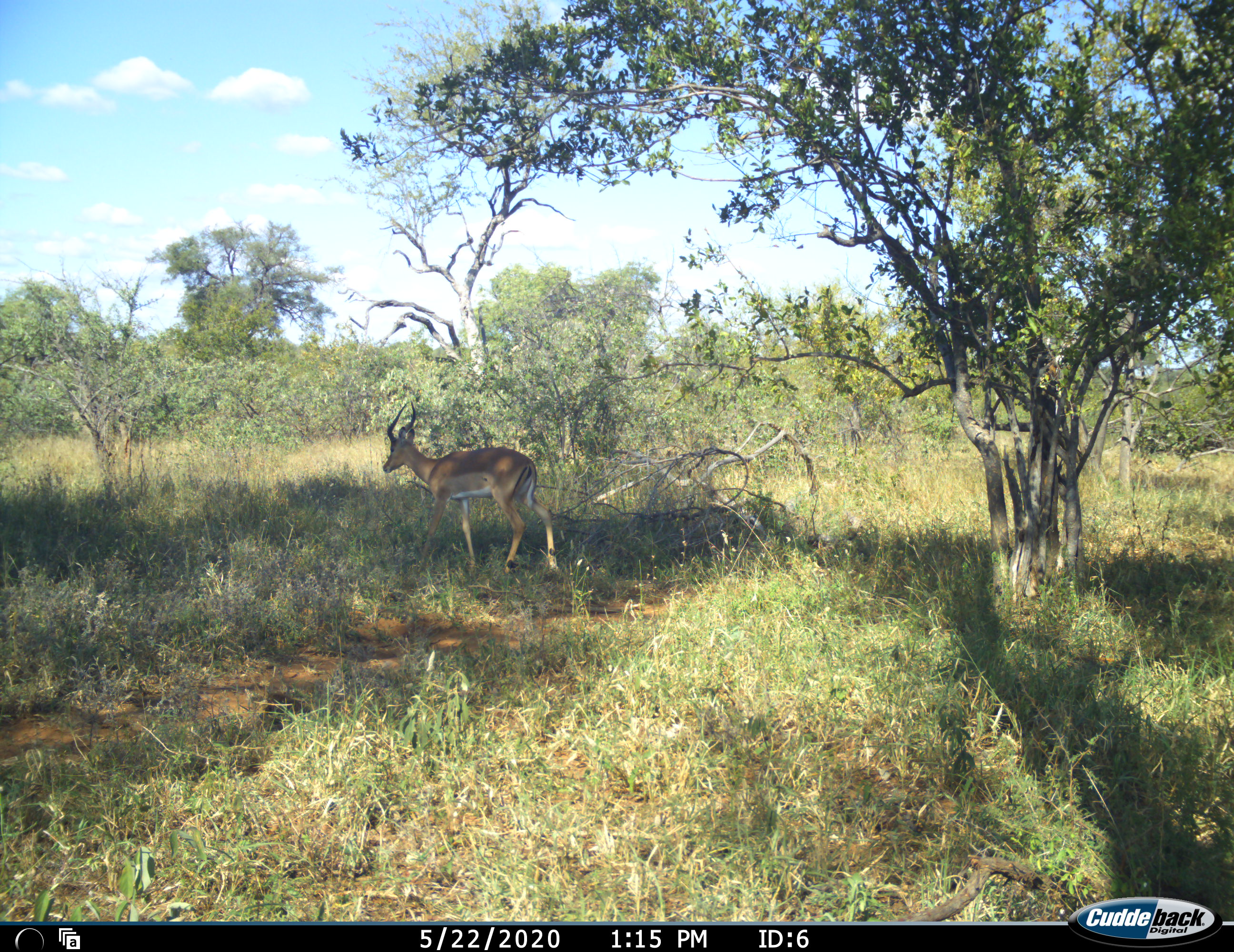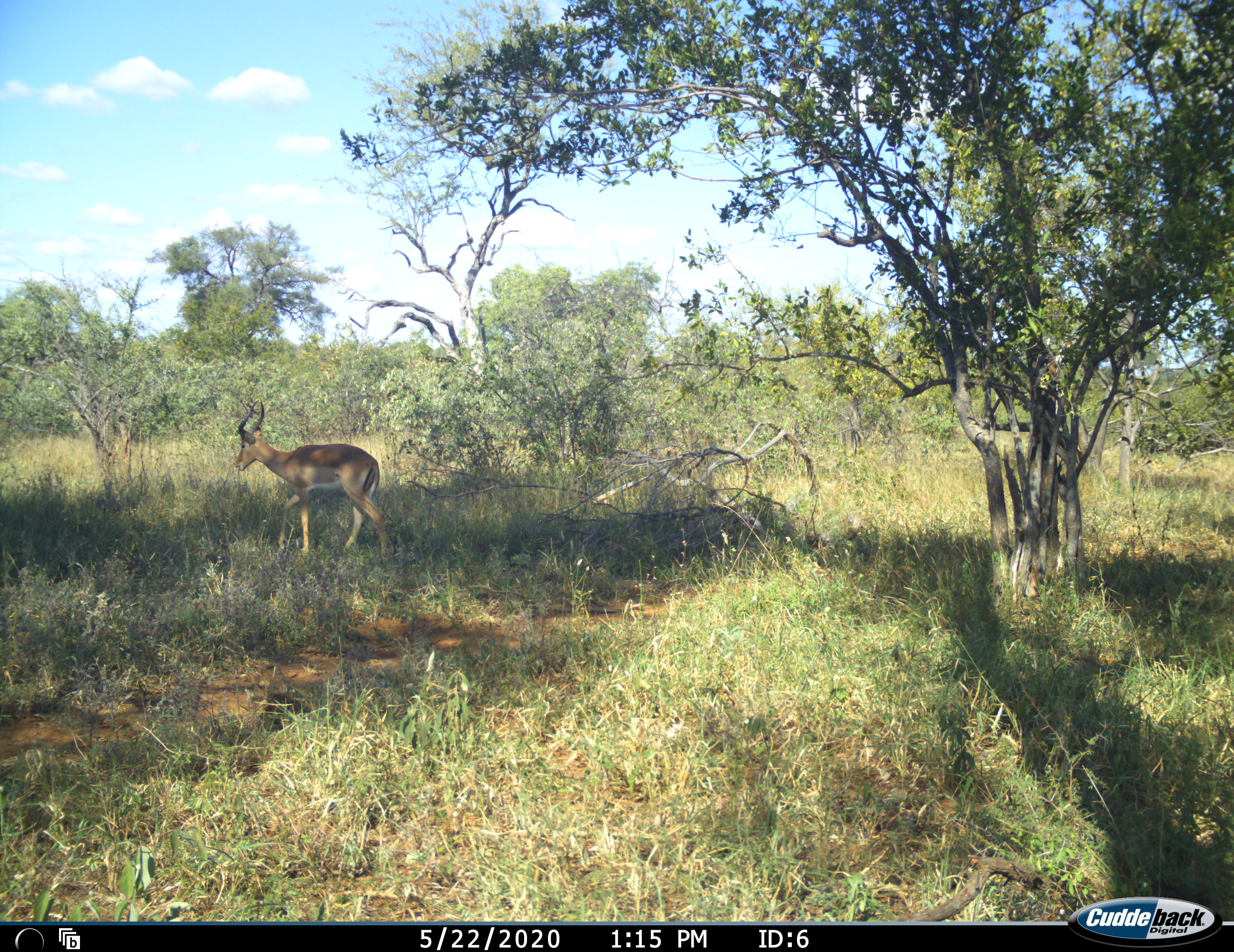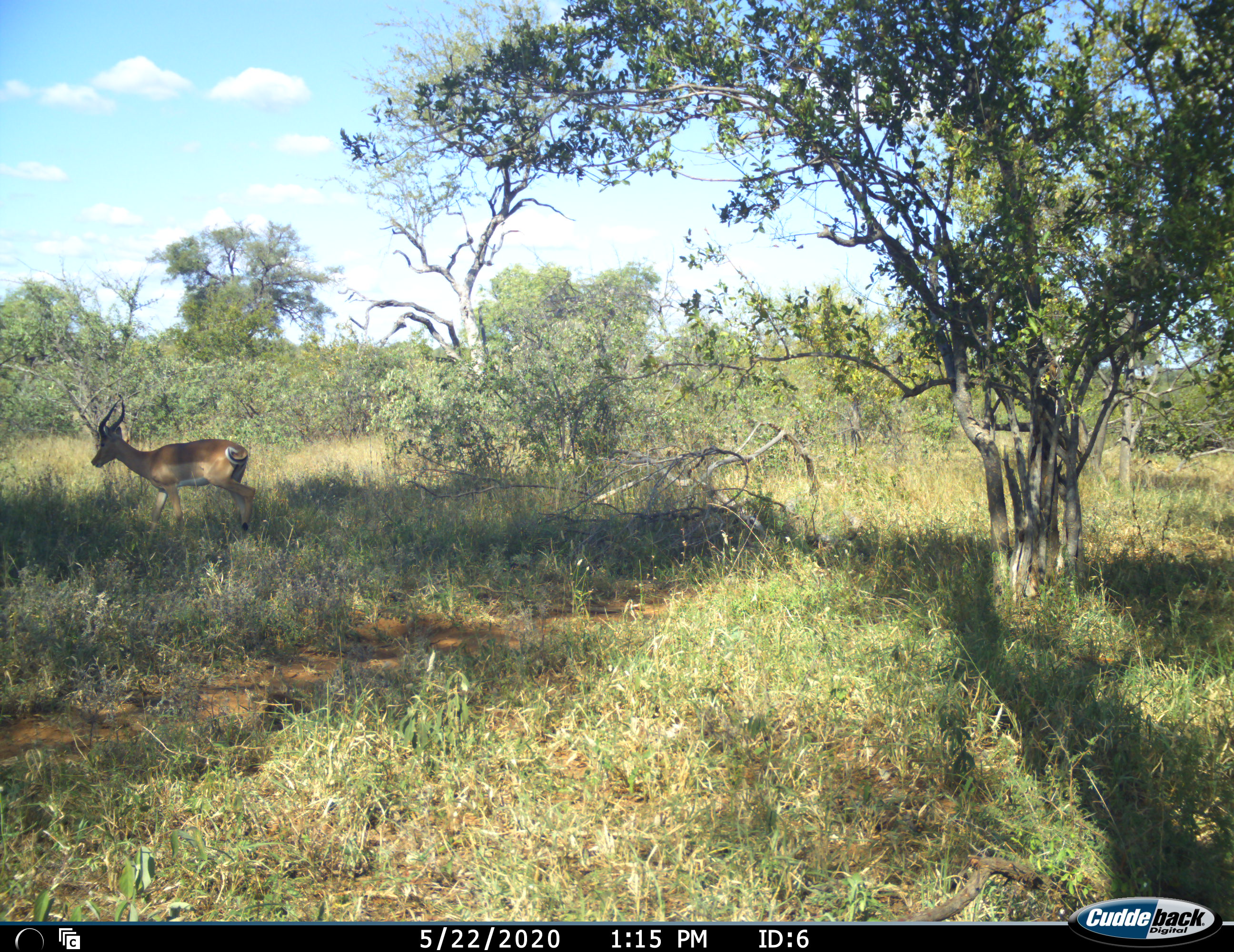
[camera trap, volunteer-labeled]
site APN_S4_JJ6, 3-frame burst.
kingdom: Animalia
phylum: Chordata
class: Mammalia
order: Artiodactyla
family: Bovidae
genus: Aepyceros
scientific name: Aepyceros melampus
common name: impala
Impala (Aepyceros melampus), count 1. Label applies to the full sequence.